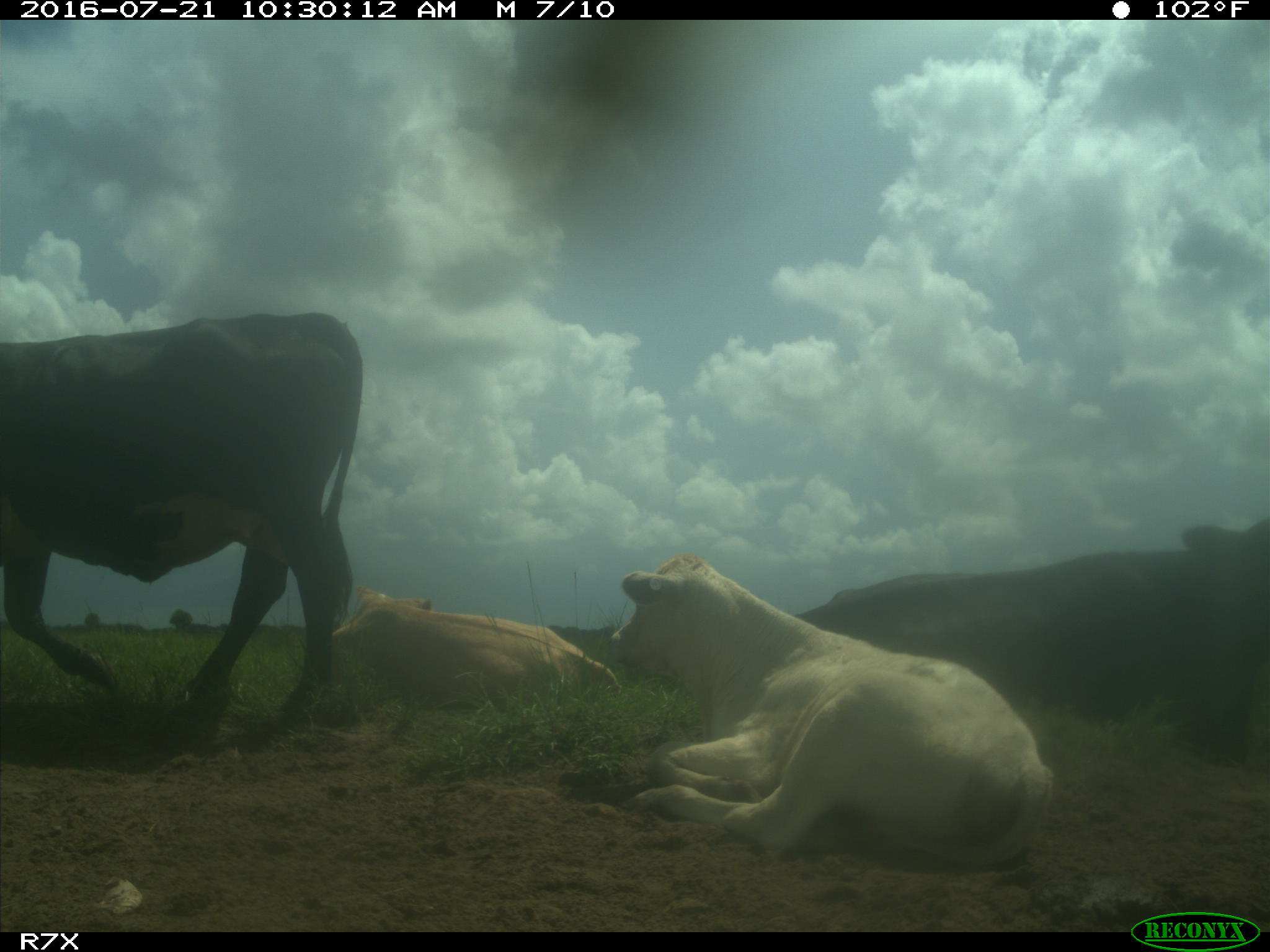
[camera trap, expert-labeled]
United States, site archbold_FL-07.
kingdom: Animalia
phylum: Chordata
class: Mammalia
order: Artiodactyla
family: Bovidae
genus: Bos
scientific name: Bos taurus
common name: domestic cow